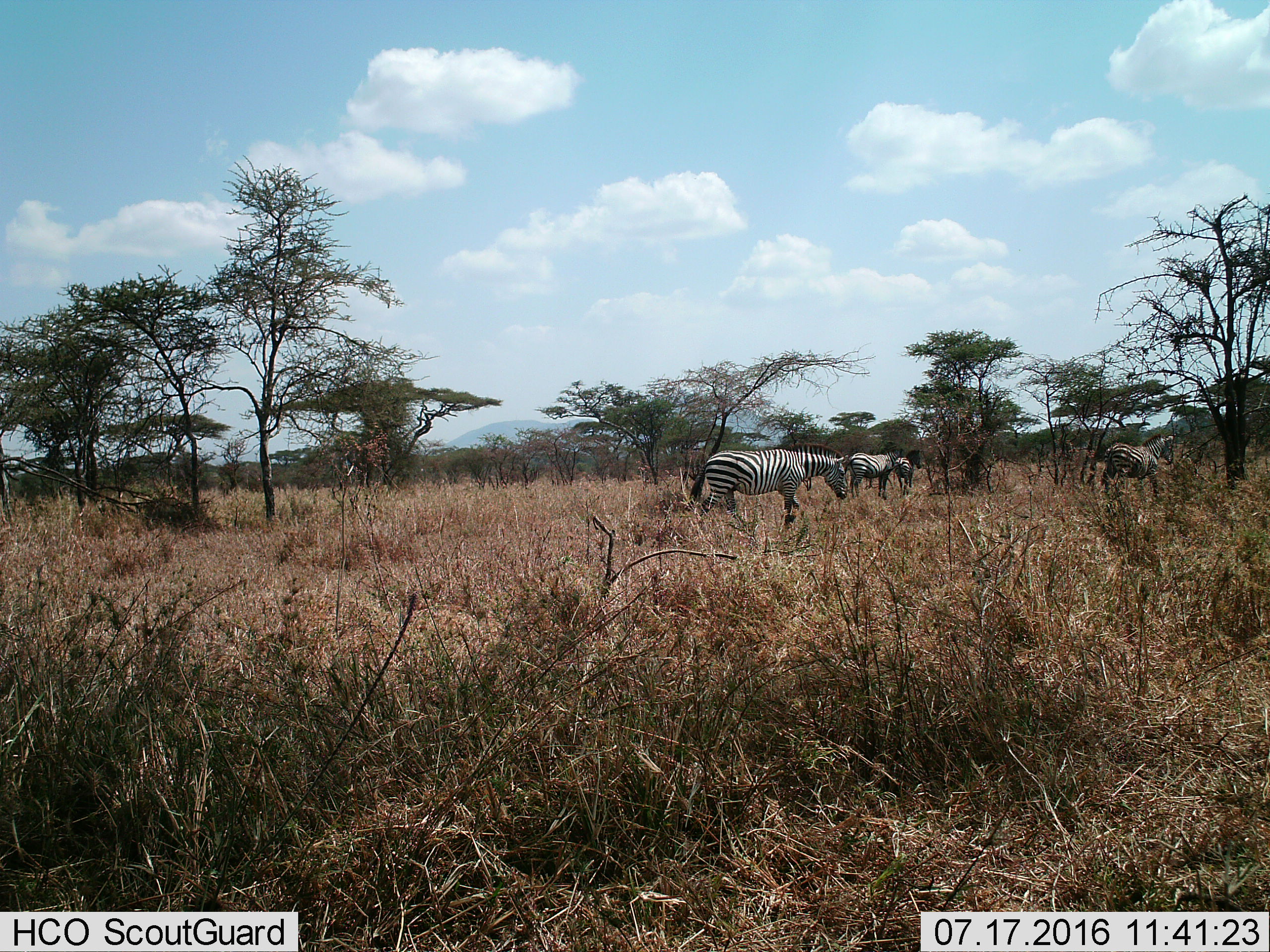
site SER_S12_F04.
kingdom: Animalia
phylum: Chordata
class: Mammalia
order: Perissodactyla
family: Equidae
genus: Equus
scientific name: Equus quagga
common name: plains zebra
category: zebraplains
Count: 4.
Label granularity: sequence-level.